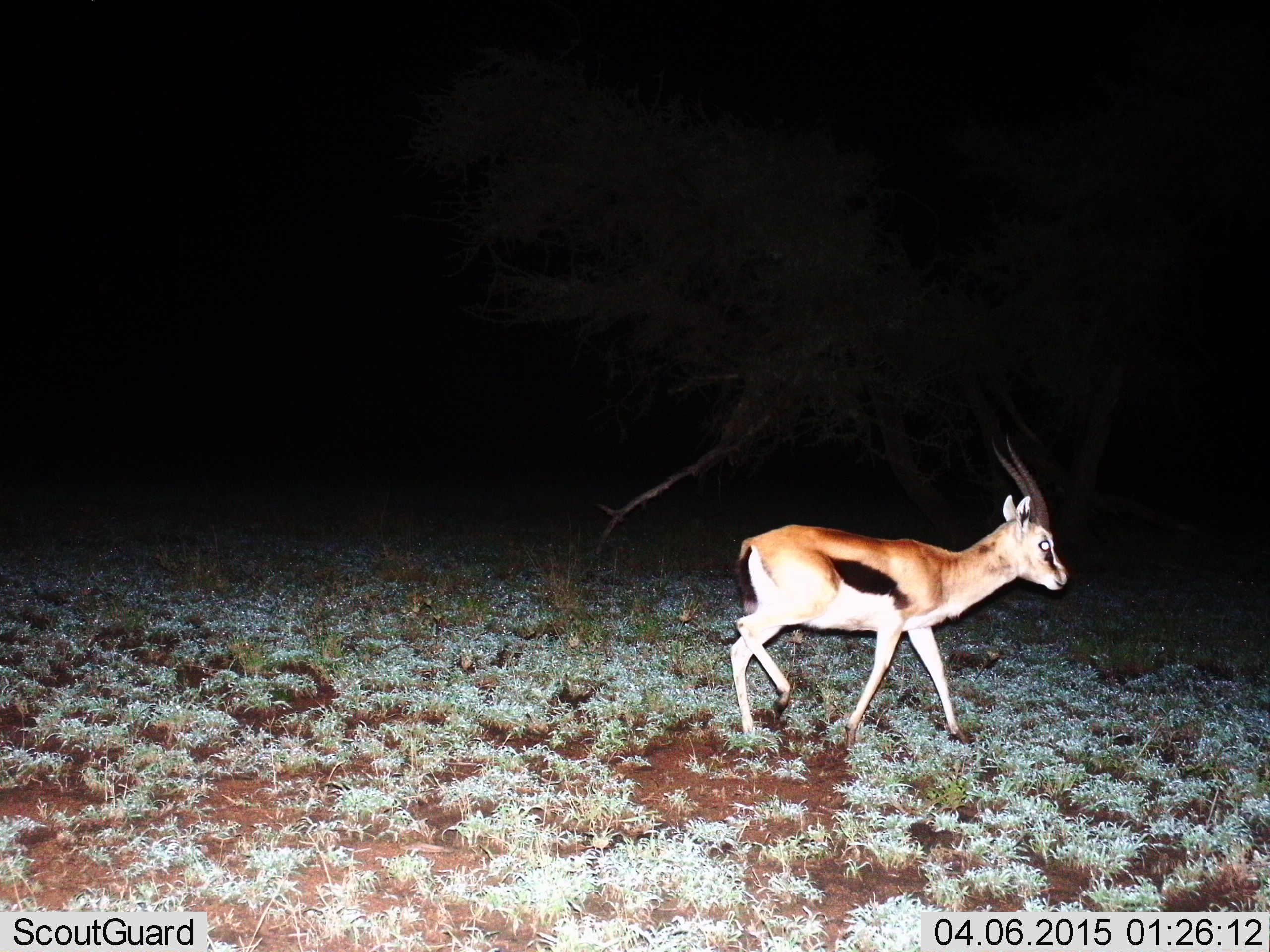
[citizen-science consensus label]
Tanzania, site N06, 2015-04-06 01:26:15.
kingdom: Animalia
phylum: Chordata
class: Mammalia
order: Artiodactyla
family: Bovidae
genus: Eudorcas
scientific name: Eudorcas thomsonii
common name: thomson's gazelle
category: gazellethomsons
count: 1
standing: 10%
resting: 0%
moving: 90%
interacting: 0%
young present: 0%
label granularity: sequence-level